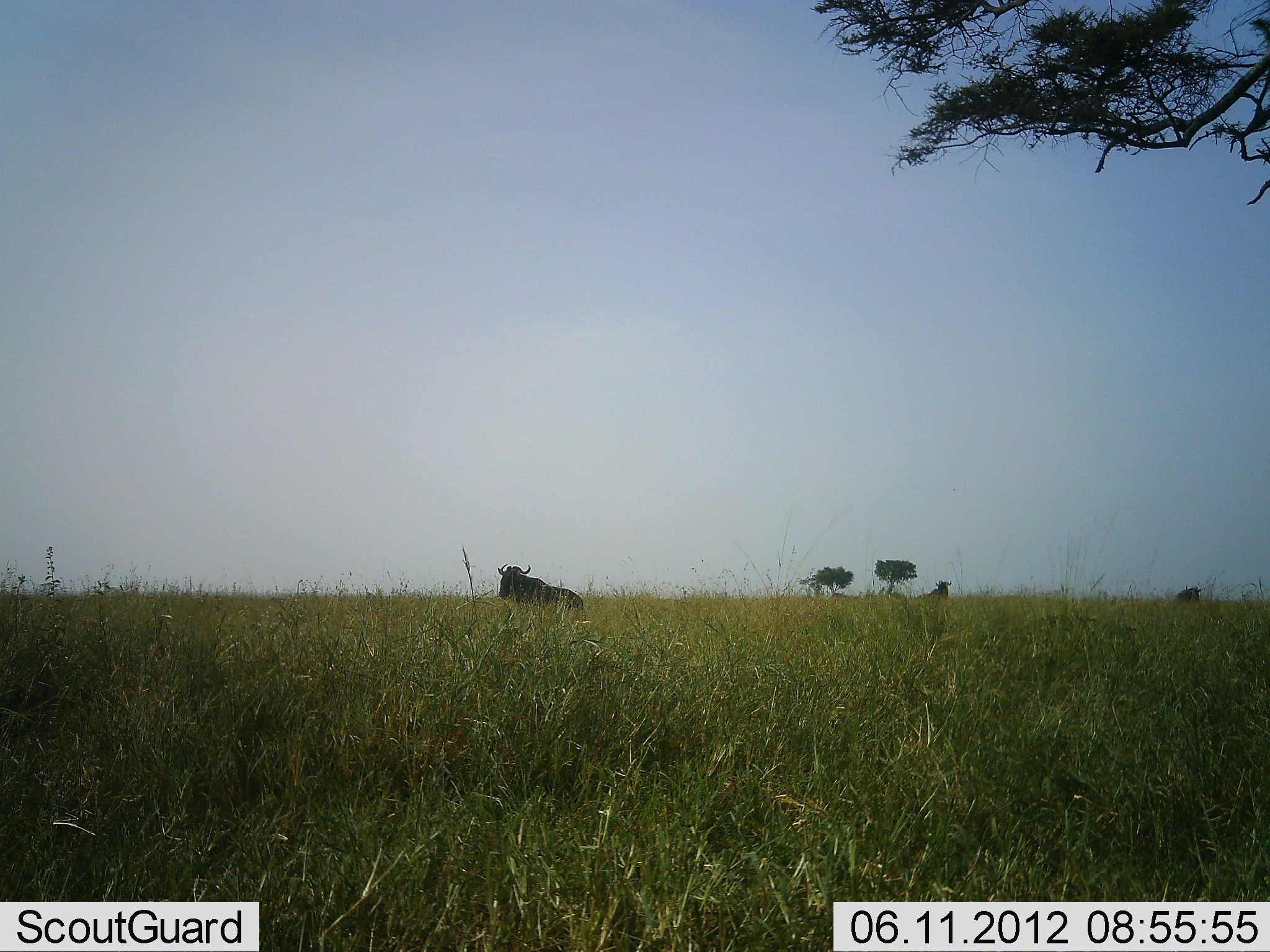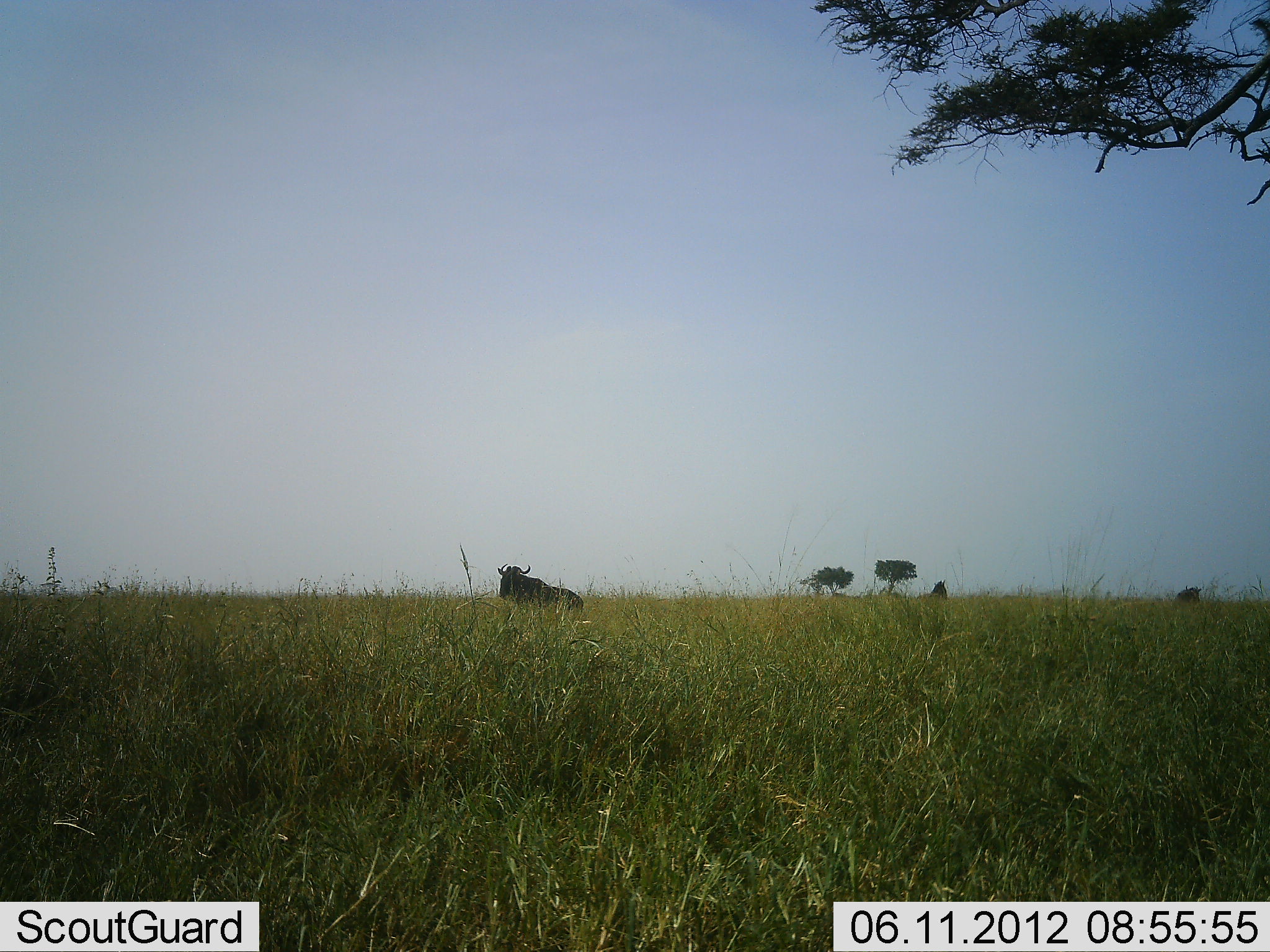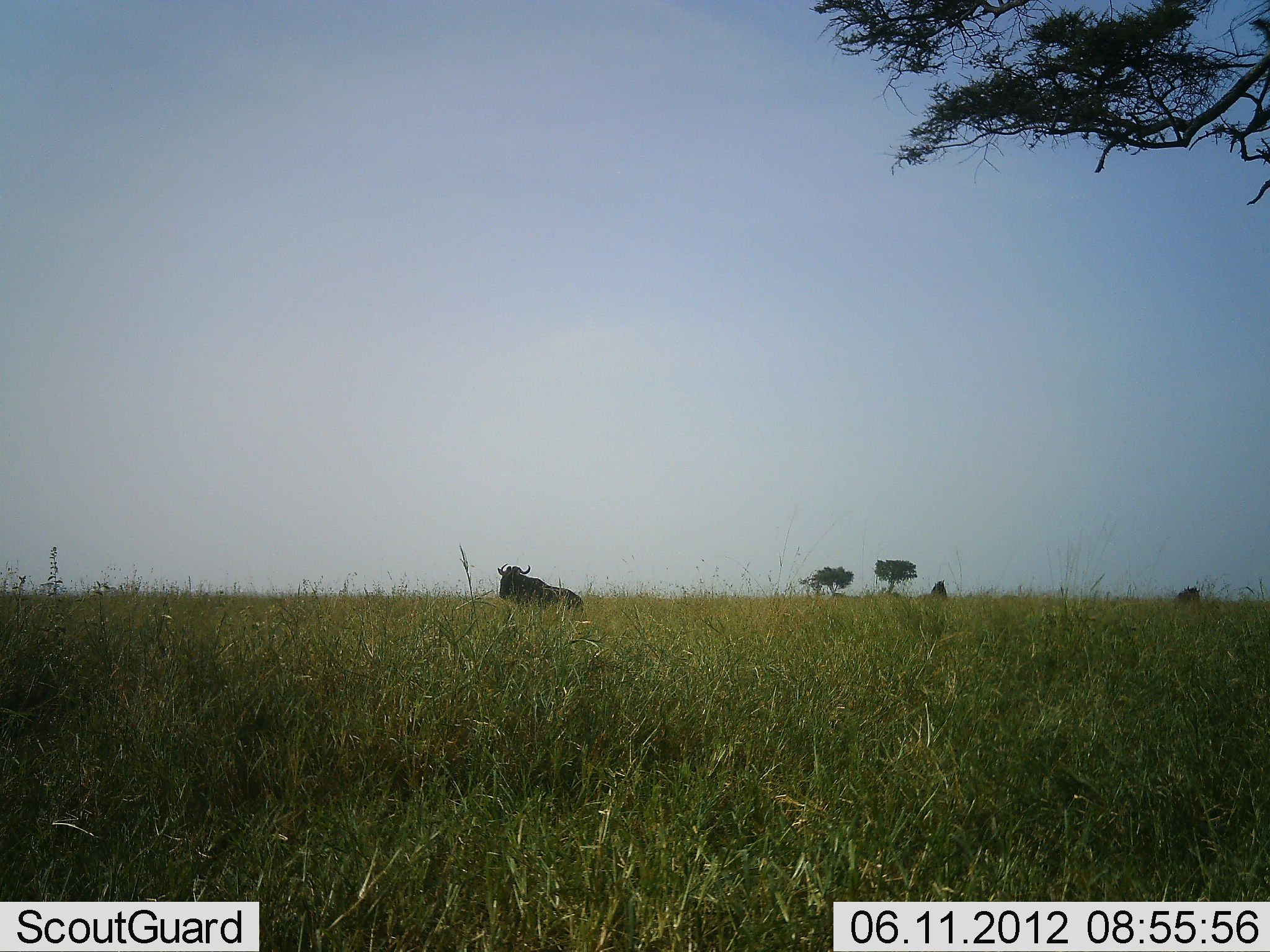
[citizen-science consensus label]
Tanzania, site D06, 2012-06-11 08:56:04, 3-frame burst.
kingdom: Animalia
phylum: Chordata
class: Mammalia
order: Artiodactyla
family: Bovidae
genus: Connochaetes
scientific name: Connochaetes taurinus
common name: blue wildebeest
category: wildebeest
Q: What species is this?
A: Wildebeest (blue wildebeest) (Connochaetes taurinus).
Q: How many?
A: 2.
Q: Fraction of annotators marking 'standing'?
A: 64%.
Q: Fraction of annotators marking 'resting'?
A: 36%.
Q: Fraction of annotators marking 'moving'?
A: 0%.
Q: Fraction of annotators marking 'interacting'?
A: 0%.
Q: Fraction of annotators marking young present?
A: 0%.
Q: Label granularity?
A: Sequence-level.